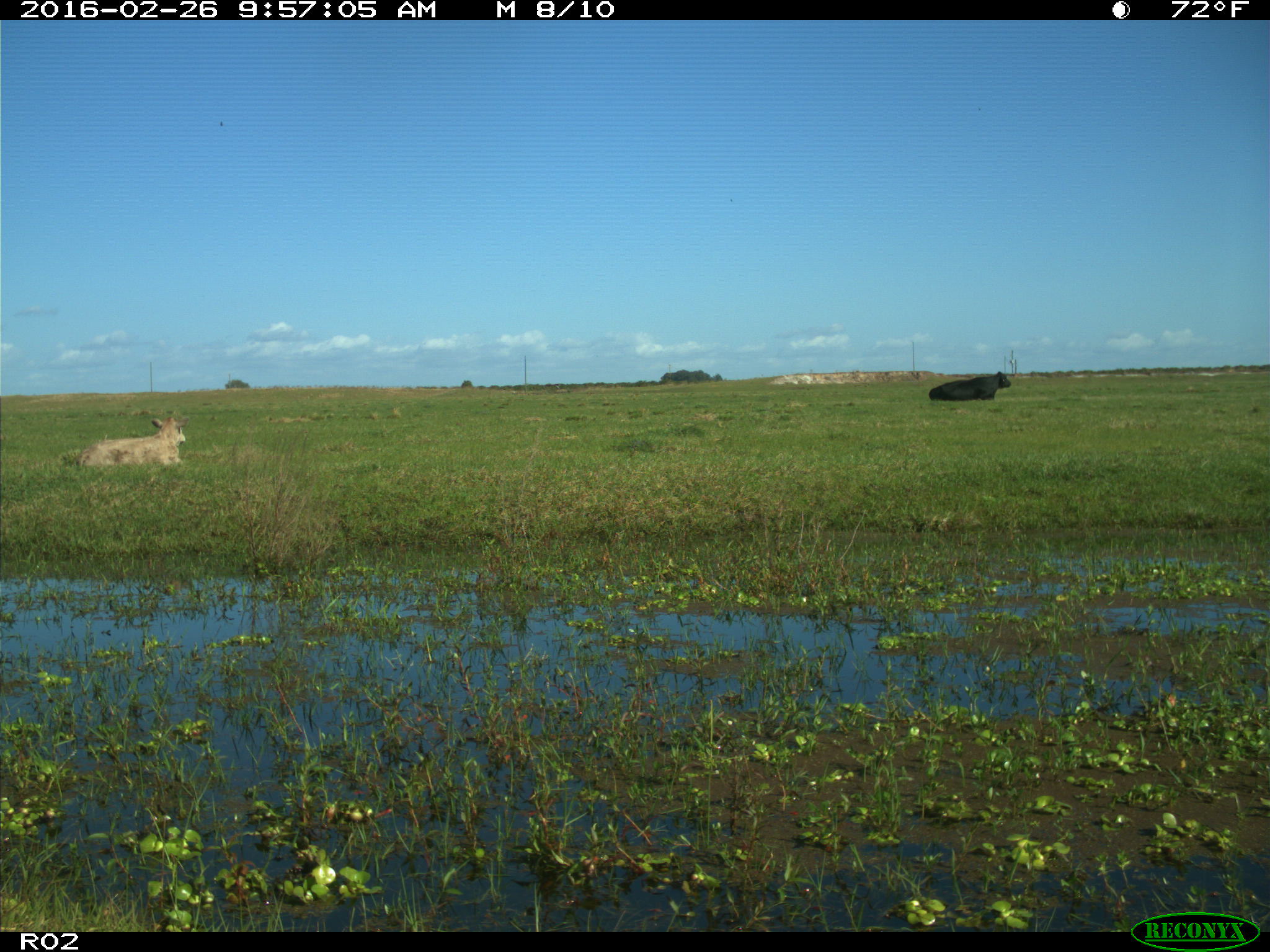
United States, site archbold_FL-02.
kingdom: Animalia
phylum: Chordata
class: Mammalia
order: Artiodactyla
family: Bovidae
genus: Bos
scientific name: Bos taurus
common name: domestic cow